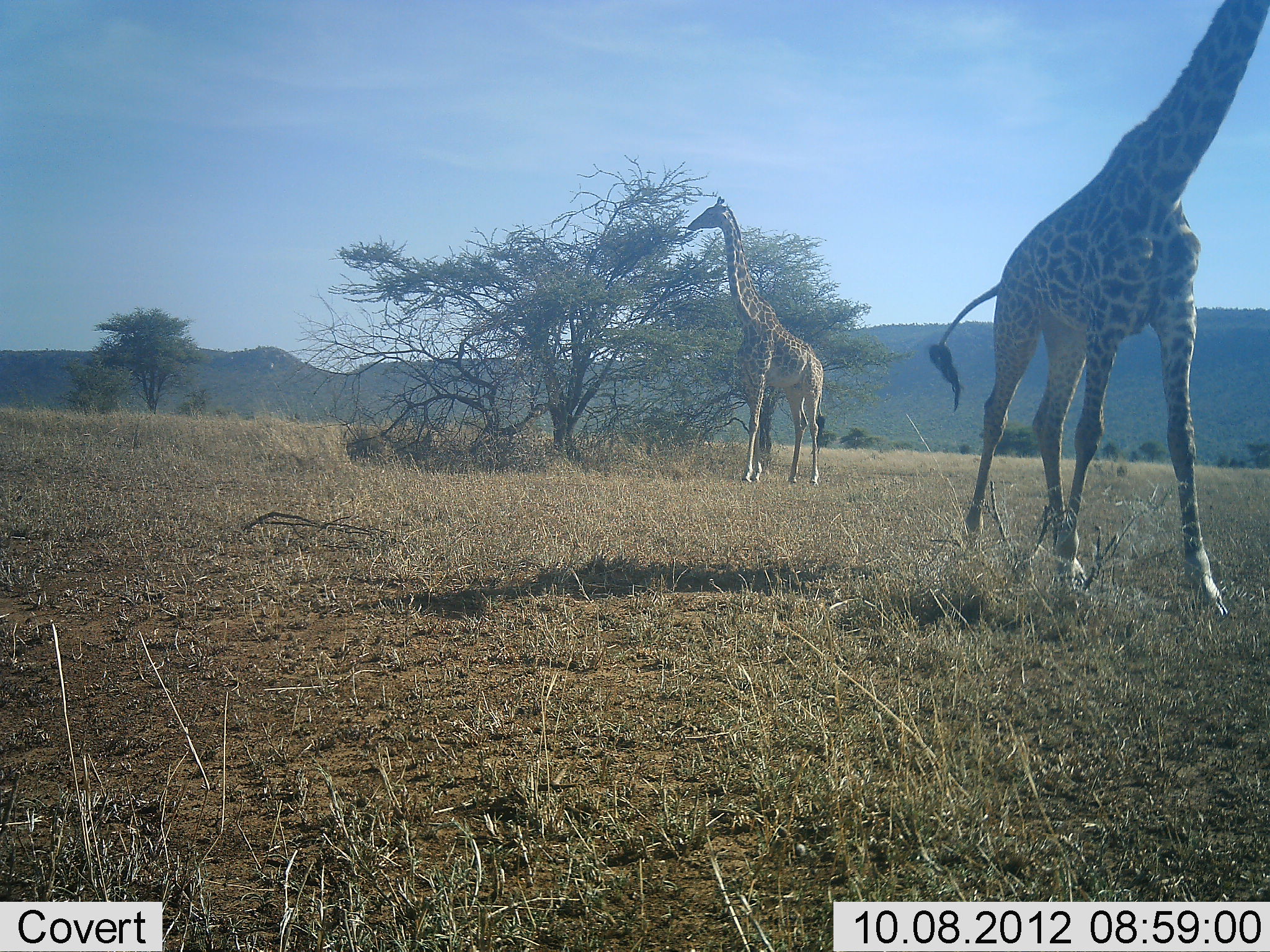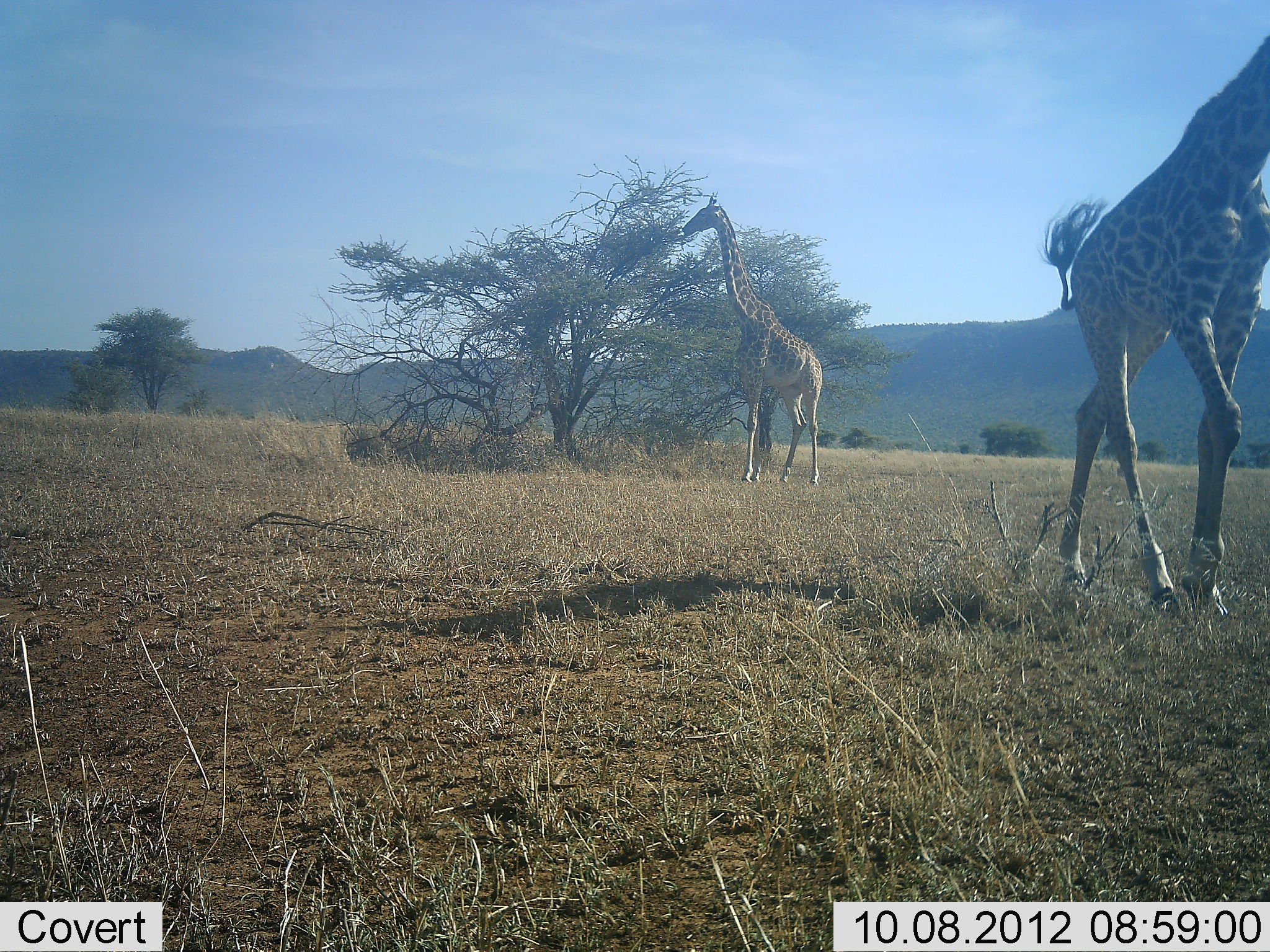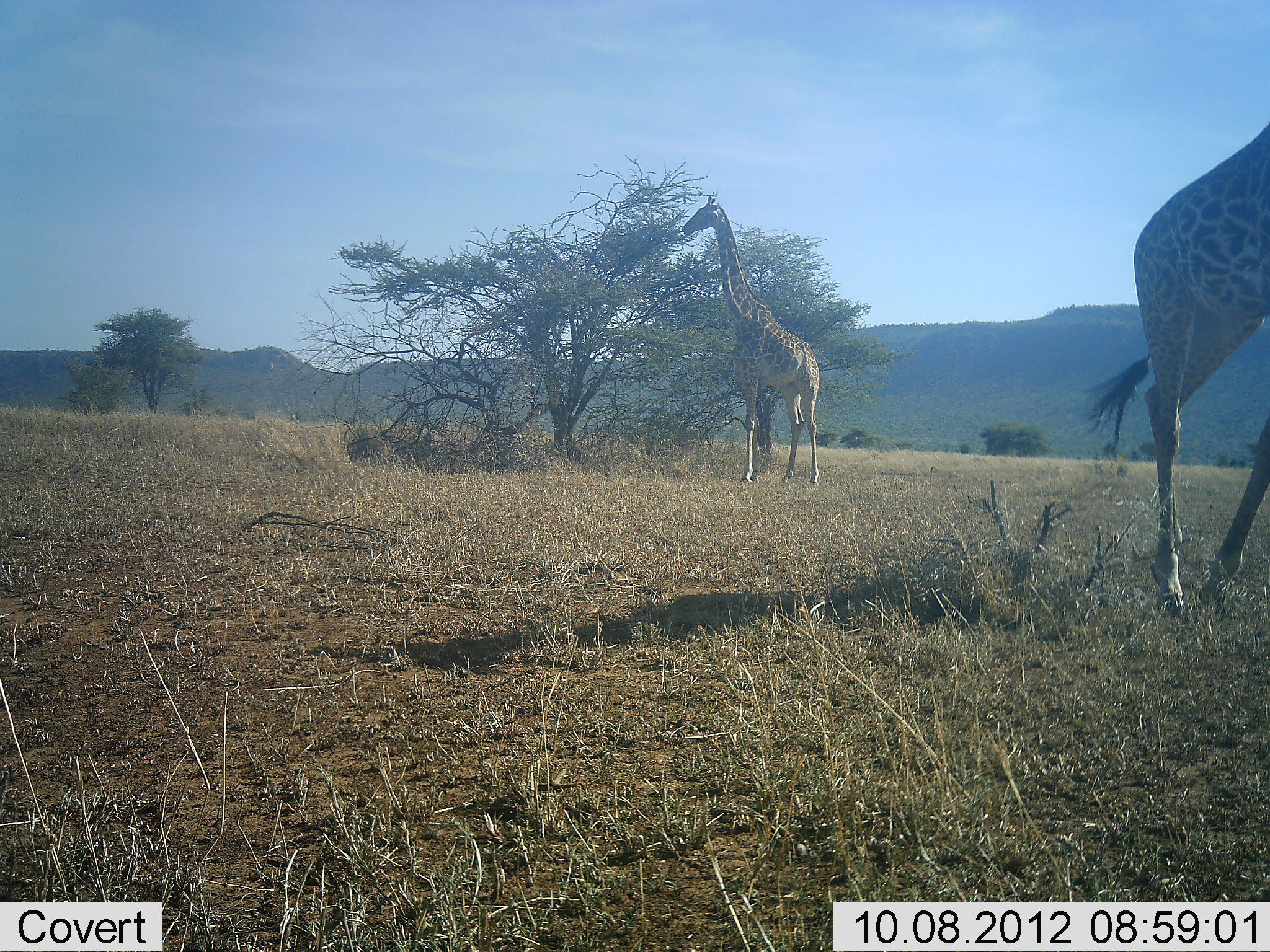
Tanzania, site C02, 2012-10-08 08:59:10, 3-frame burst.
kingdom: Animalia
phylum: Chordata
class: Mammalia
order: Artiodactyla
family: Giraffidae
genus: Giraffa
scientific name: Giraffa camelopardalis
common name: giraffe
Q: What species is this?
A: Giraffe (Giraffa camelopardalis).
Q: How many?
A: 2.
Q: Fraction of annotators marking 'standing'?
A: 60%.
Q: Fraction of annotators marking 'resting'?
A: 0%.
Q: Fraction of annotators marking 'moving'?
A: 100%.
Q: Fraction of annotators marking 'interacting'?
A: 0%.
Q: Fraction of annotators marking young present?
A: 0%.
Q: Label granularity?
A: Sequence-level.